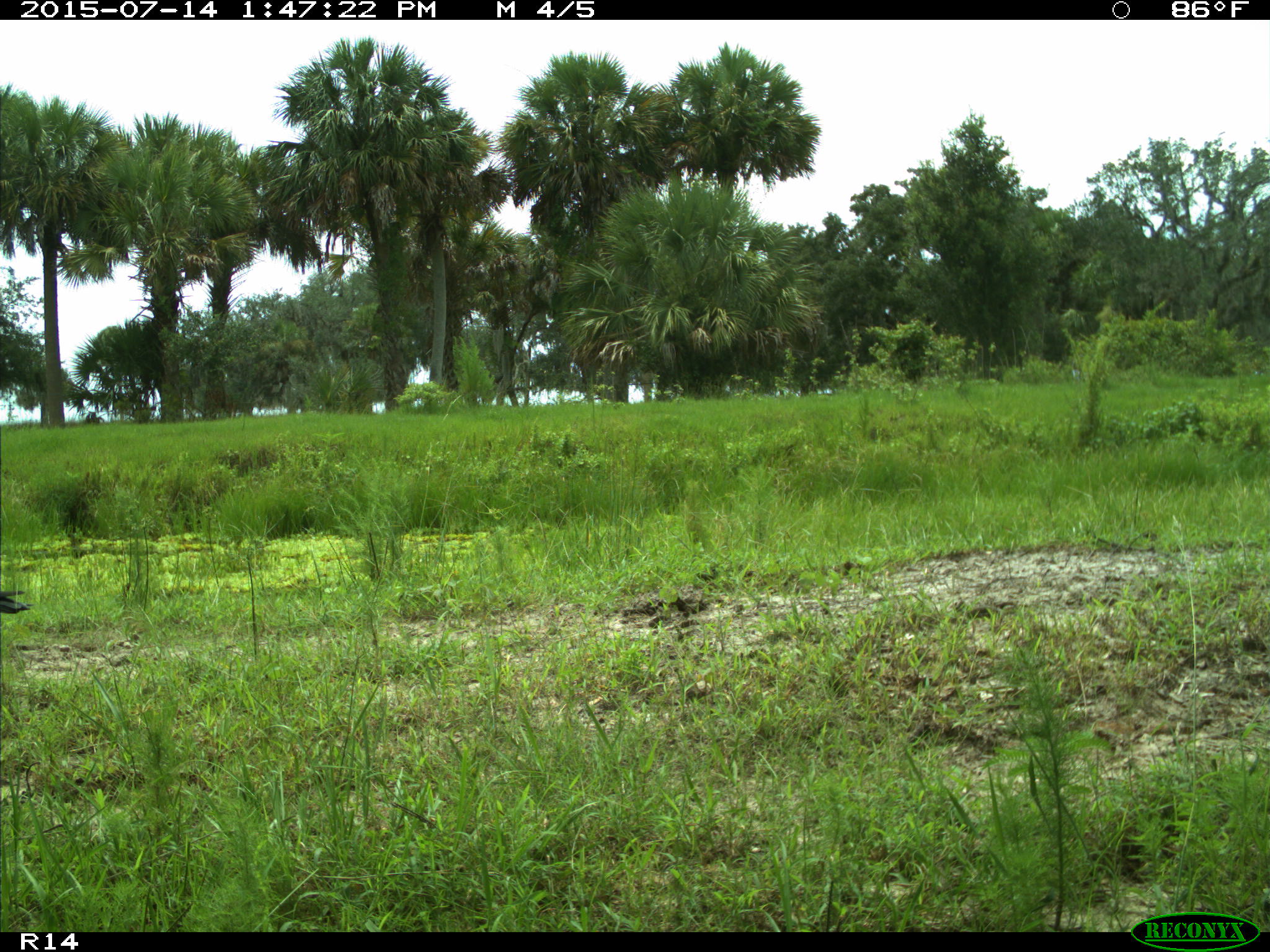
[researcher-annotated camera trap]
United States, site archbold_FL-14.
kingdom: Animalia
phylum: Chordata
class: Mammalia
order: Artiodactyla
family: Bovidae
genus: Bos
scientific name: Bos taurus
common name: domestic cow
Bos taurus (domestic cow).